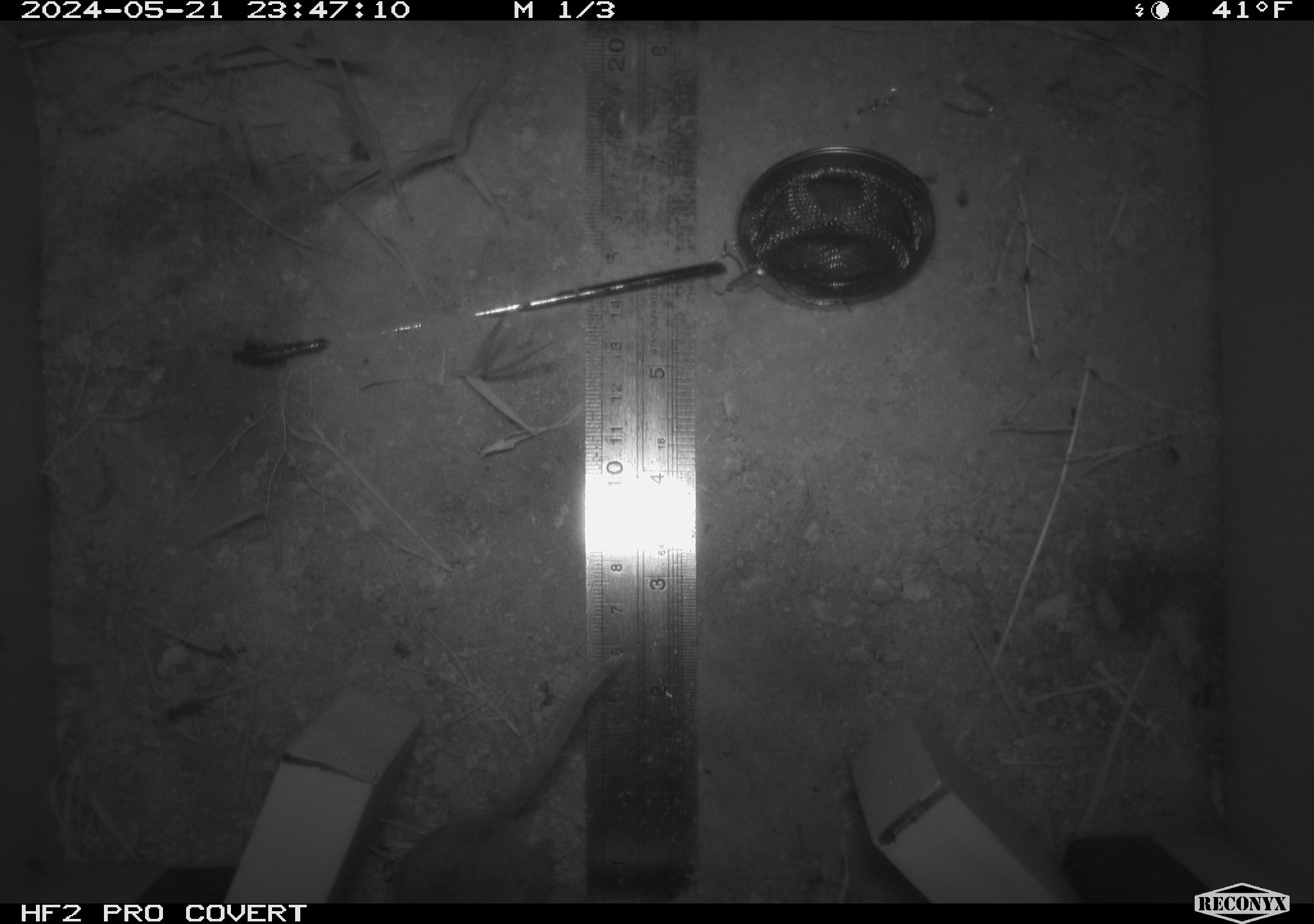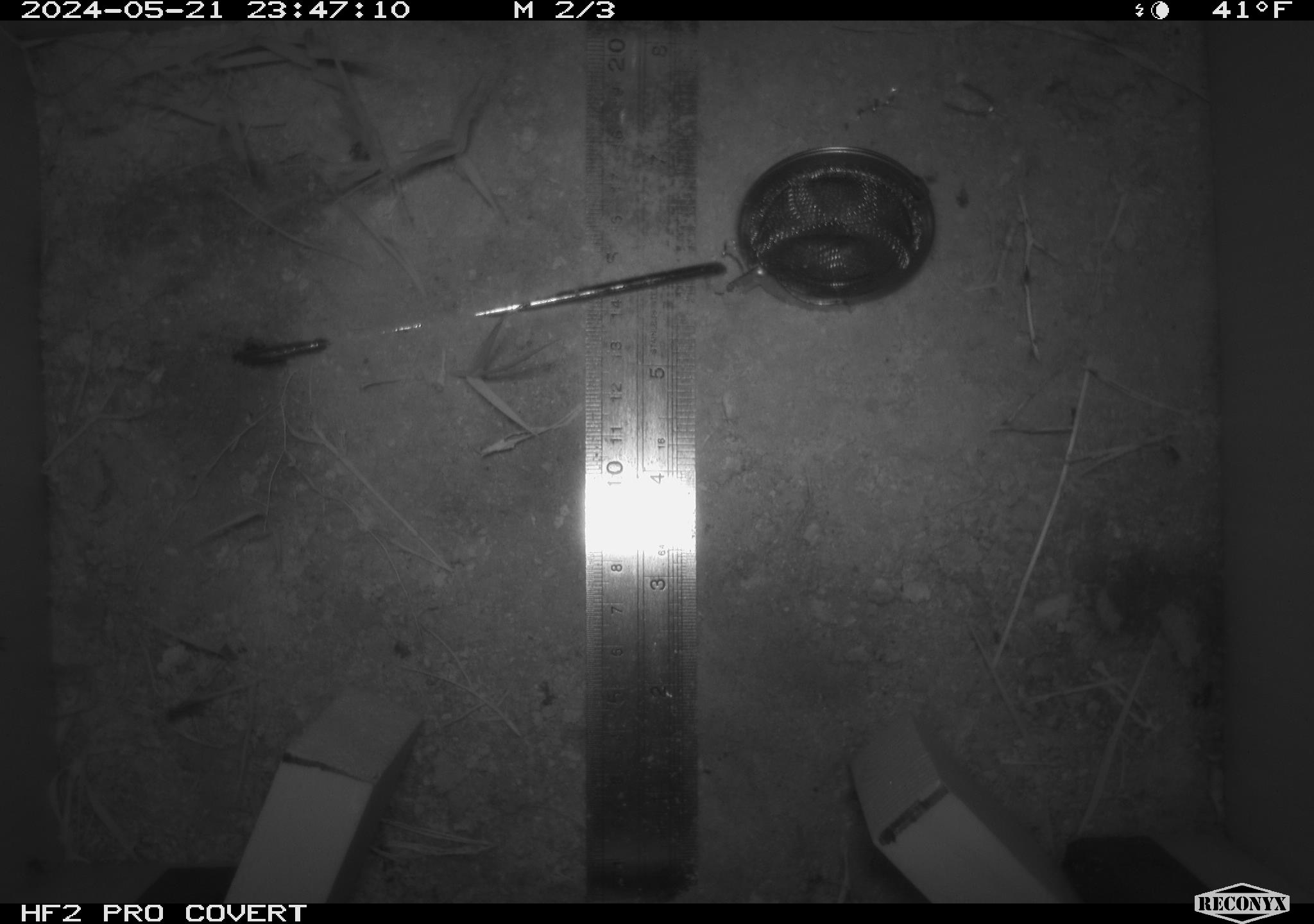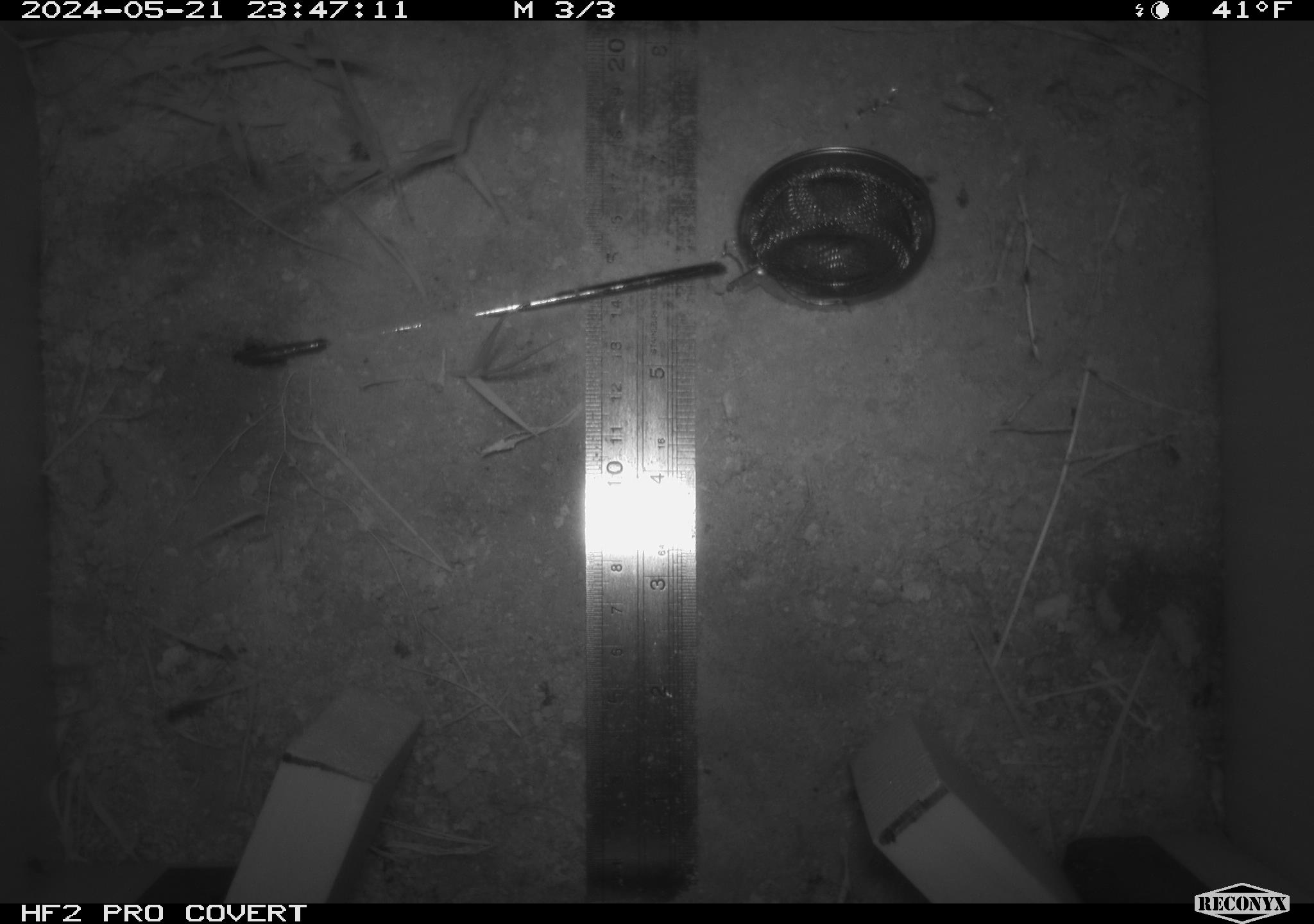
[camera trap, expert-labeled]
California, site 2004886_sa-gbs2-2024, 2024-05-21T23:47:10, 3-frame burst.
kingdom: Animalia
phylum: Chordata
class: Mammalia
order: Rodentia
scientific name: Rodentia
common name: mouse species